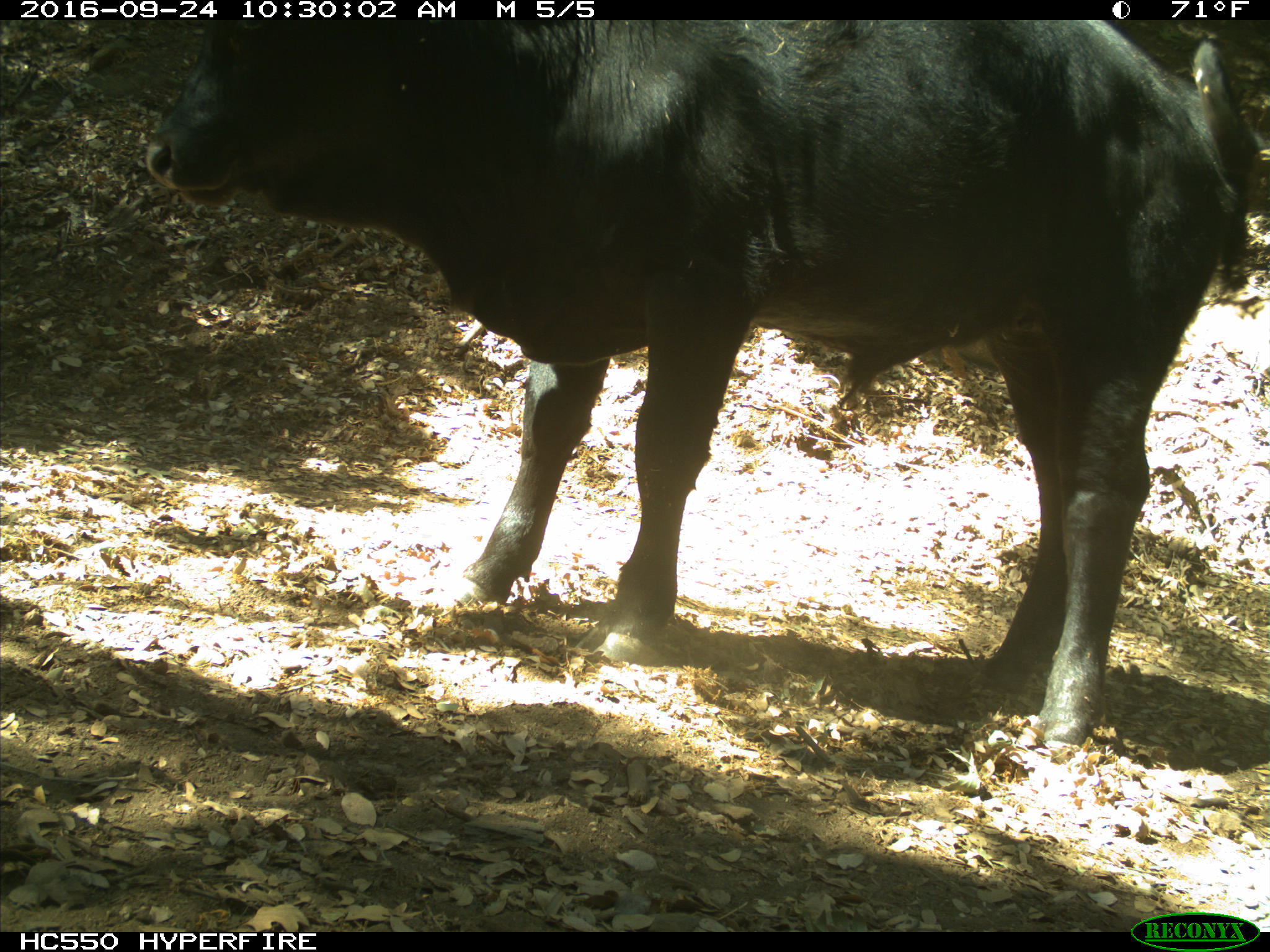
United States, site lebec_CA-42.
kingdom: Animalia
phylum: Chordata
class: Mammalia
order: Artiodactyla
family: Bovidae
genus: Bos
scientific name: Bos taurus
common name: domestic cow